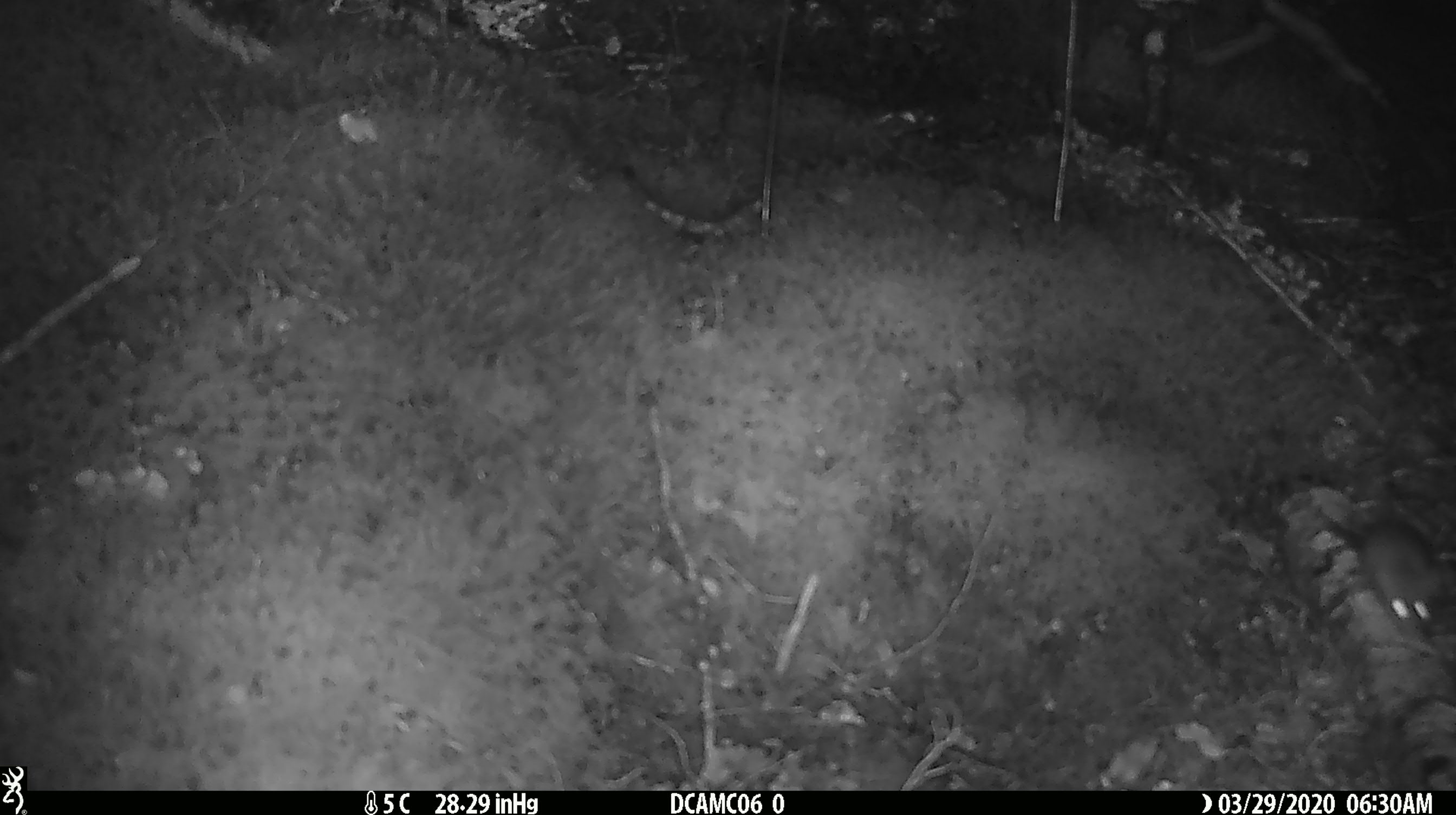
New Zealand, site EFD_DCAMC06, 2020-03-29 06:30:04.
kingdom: Animalia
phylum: Chordata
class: Mammalia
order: Rodentia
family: Muridae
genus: Mus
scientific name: Mus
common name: mouse